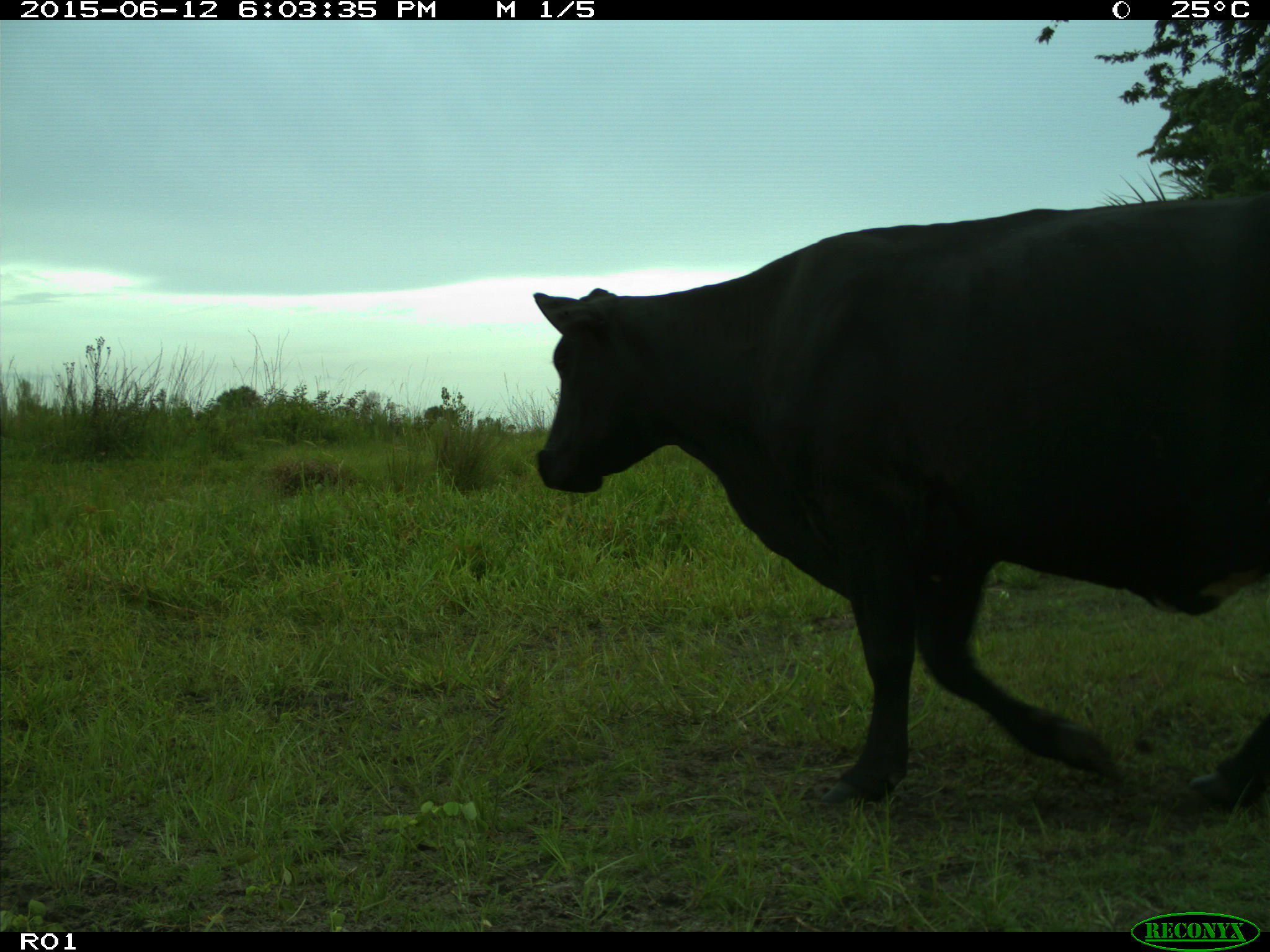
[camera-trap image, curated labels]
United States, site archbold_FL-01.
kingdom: Animalia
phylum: Chordata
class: Mammalia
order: Artiodactyla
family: Bovidae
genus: Bos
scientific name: Bos taurus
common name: domestic cow